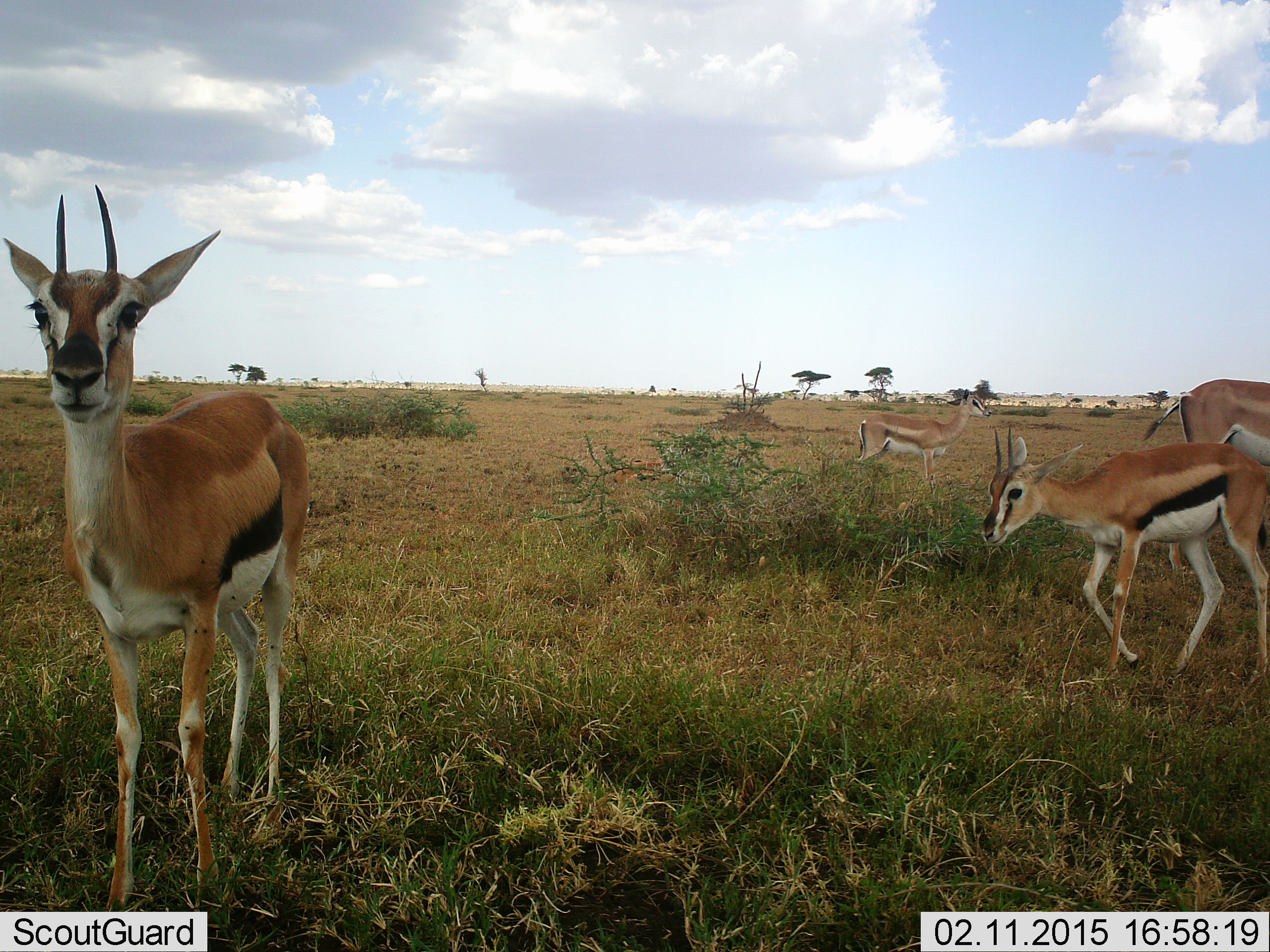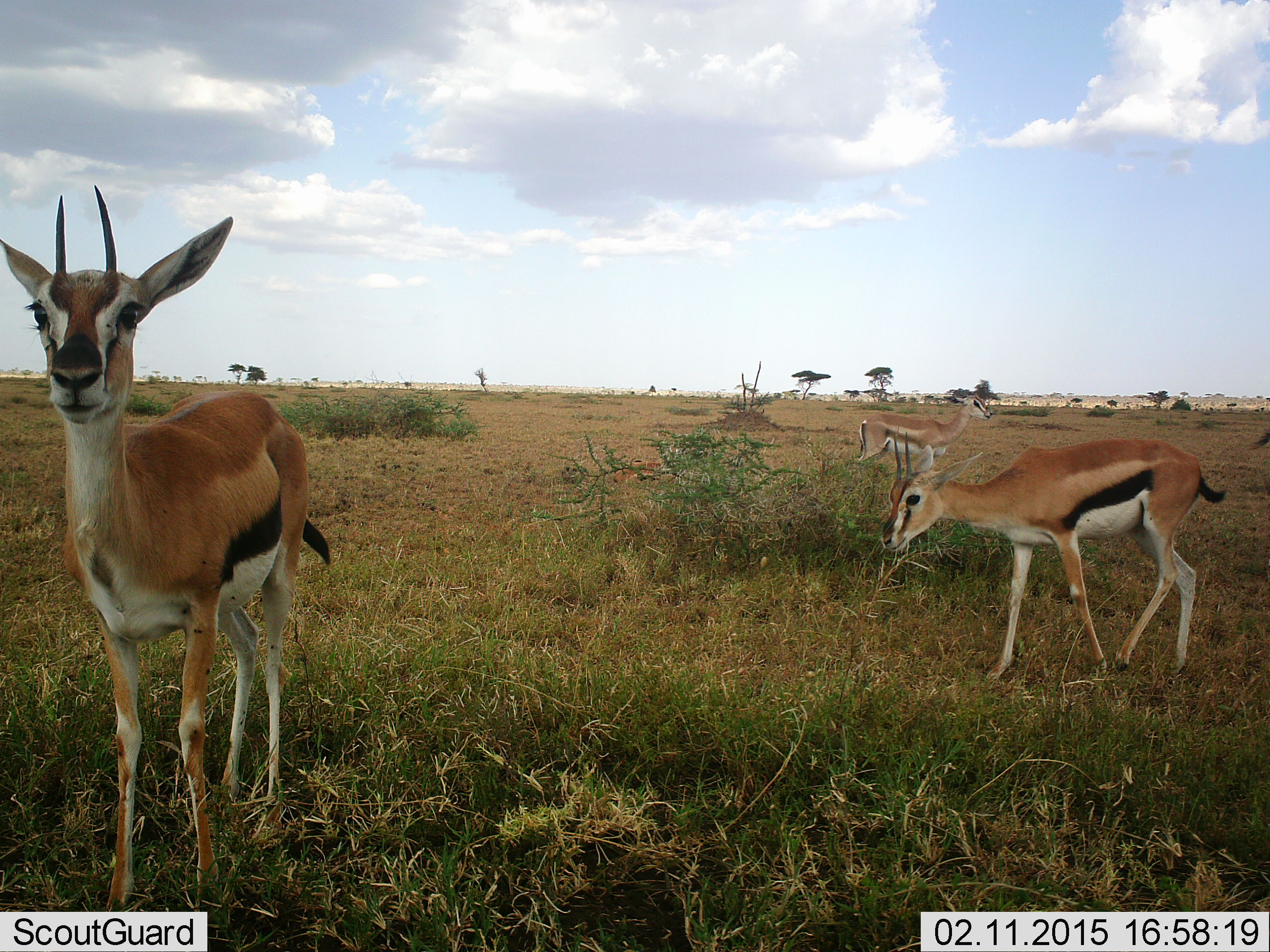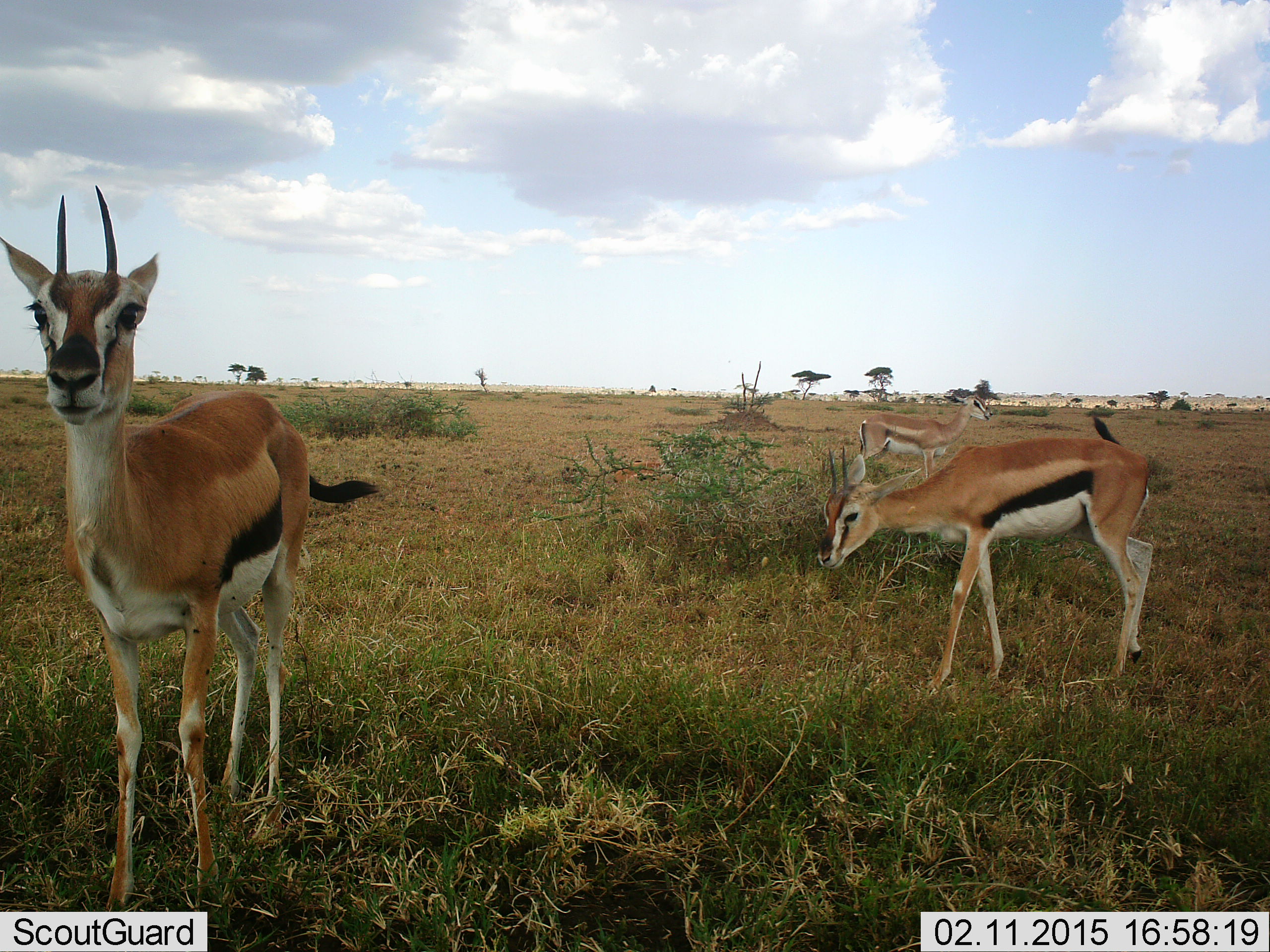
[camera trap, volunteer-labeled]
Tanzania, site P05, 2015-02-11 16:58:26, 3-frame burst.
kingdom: Animalia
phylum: Chordata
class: Mammalia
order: Artiodactyla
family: Bovidae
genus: Eudorcas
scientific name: Eudorcas thomsonii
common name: thomson's gazelle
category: gazellethomsons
Gazellethomsons (thomson's gazelle) (Eudorcas thomsonii), count 4. Behavior (volunteer vote fractions): standing 80%, resting 0%, moving 90%, interacting 0%. Young present (vote fraction): 10%. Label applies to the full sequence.